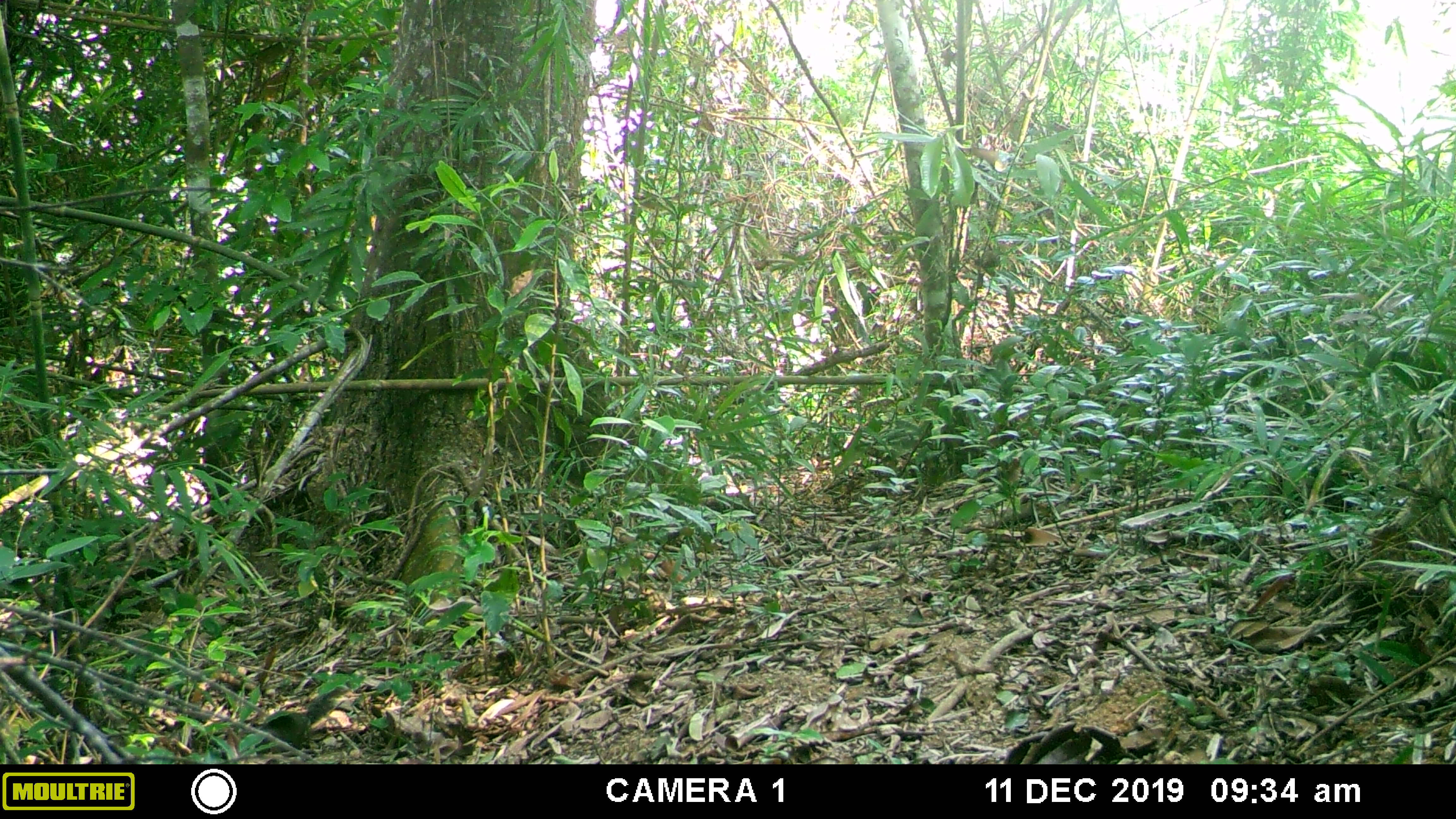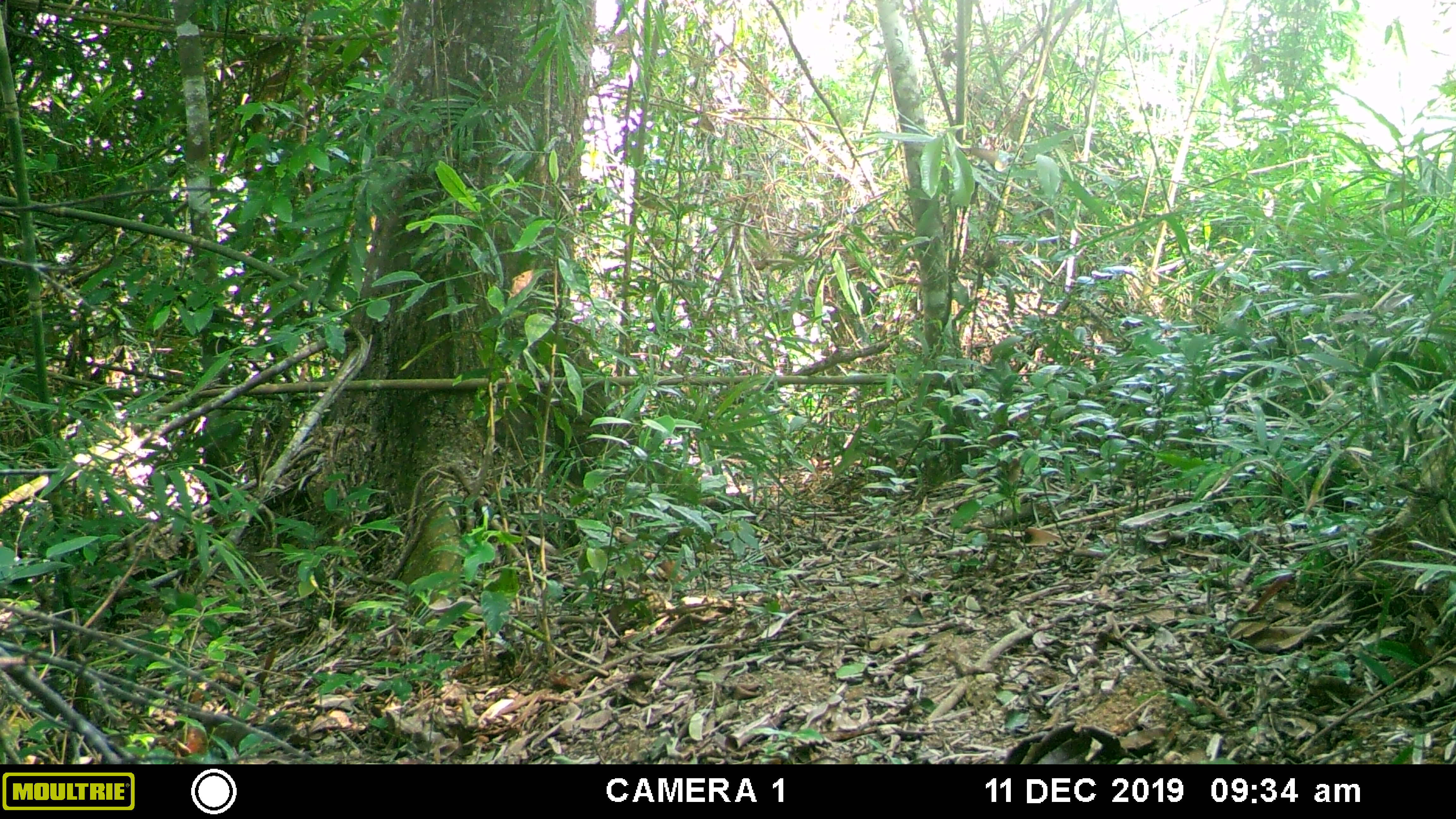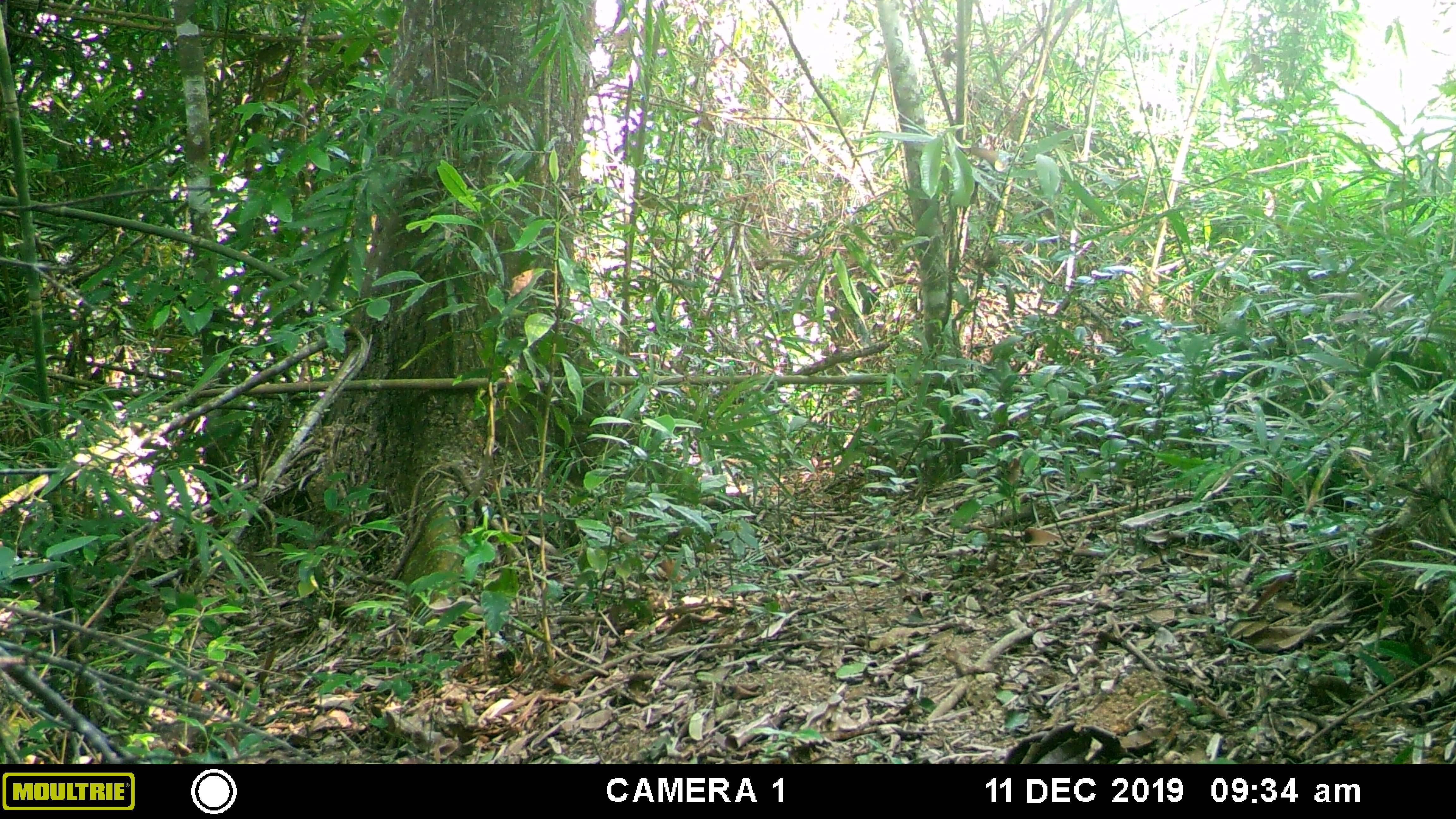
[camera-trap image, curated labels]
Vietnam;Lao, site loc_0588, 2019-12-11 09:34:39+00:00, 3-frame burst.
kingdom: Animalia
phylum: Chordata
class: Mammalia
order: Rodentia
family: Sciuridae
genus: Dremomys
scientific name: Dremomys rufigenis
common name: red-cheeked squirrel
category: red cheeked squirrel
Red cheeked squirrel (red-cheeked squirrel) (Dremomys rufigenis). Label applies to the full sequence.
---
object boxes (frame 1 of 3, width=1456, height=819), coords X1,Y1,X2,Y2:
red cheeked squirrel: 255,667,367,750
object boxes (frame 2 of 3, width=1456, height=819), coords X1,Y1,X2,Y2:
red cheeked squirrel: 172,712,296,754